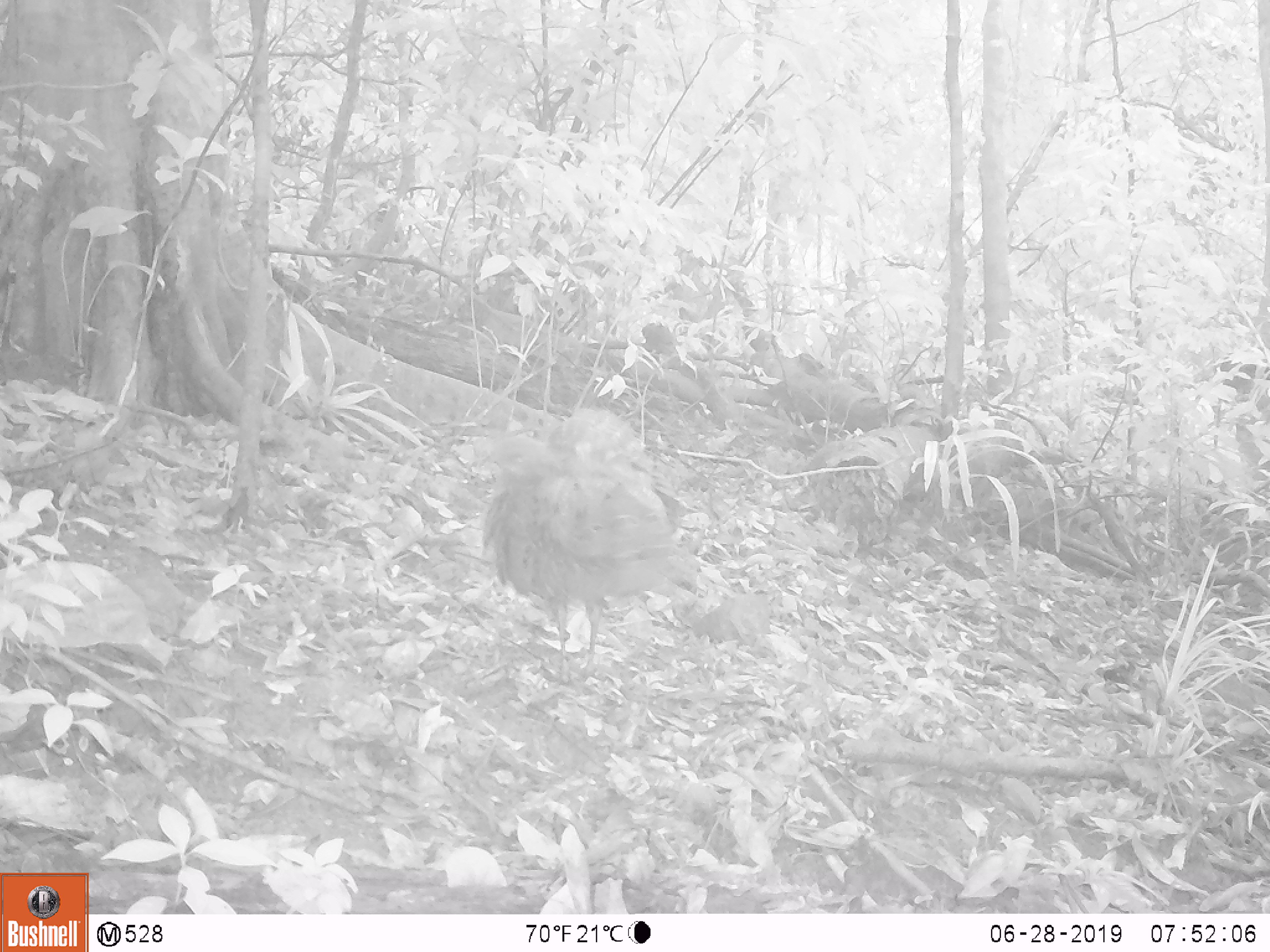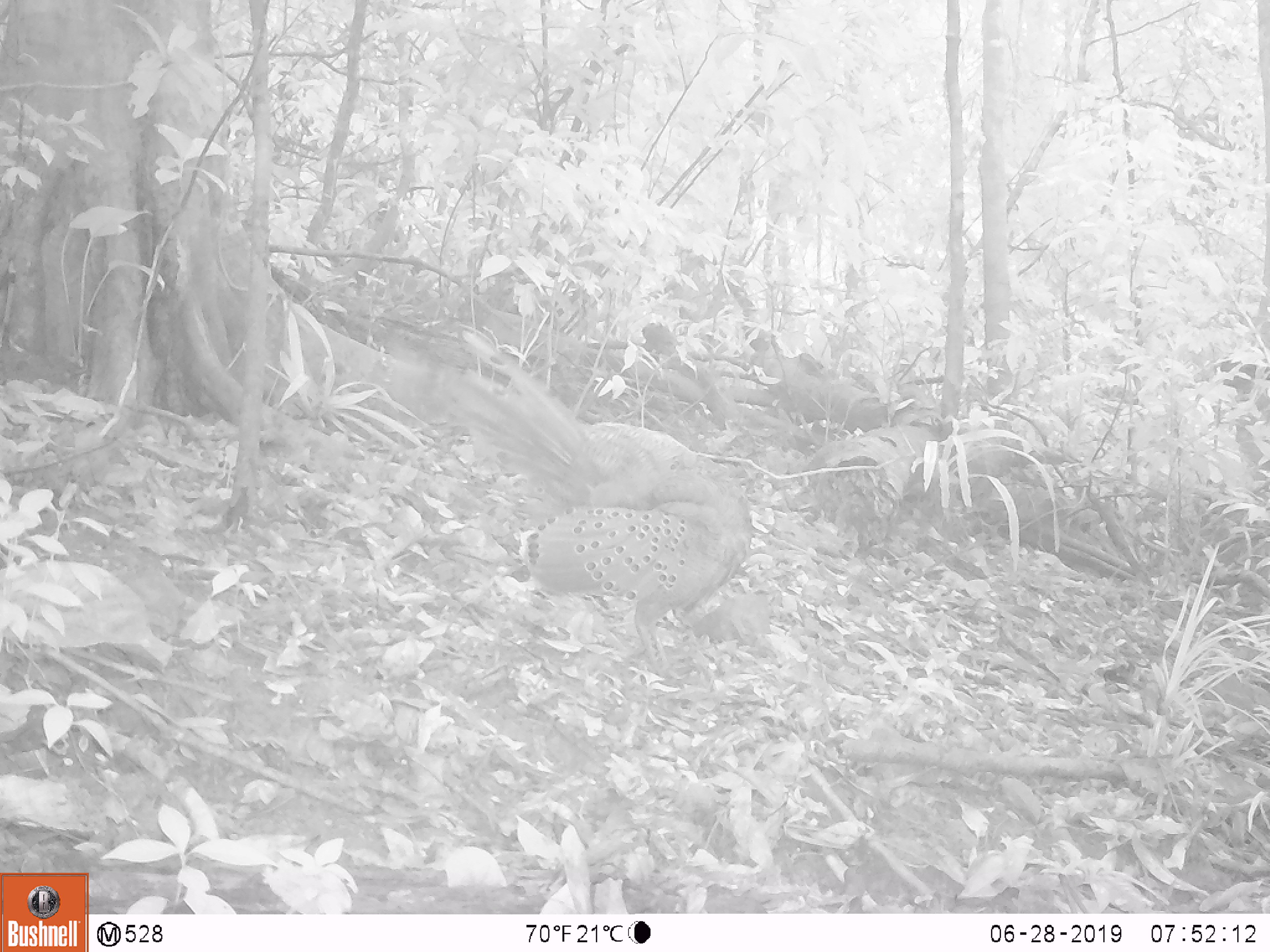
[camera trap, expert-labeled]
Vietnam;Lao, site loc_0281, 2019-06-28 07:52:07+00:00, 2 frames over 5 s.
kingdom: Animalia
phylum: Chordata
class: Aves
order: Galliformes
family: Phasianidae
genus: Polyplectron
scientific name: Polyplectron bicalcaratum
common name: gray peacock-pheasant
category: grey peacock pheasant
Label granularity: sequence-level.